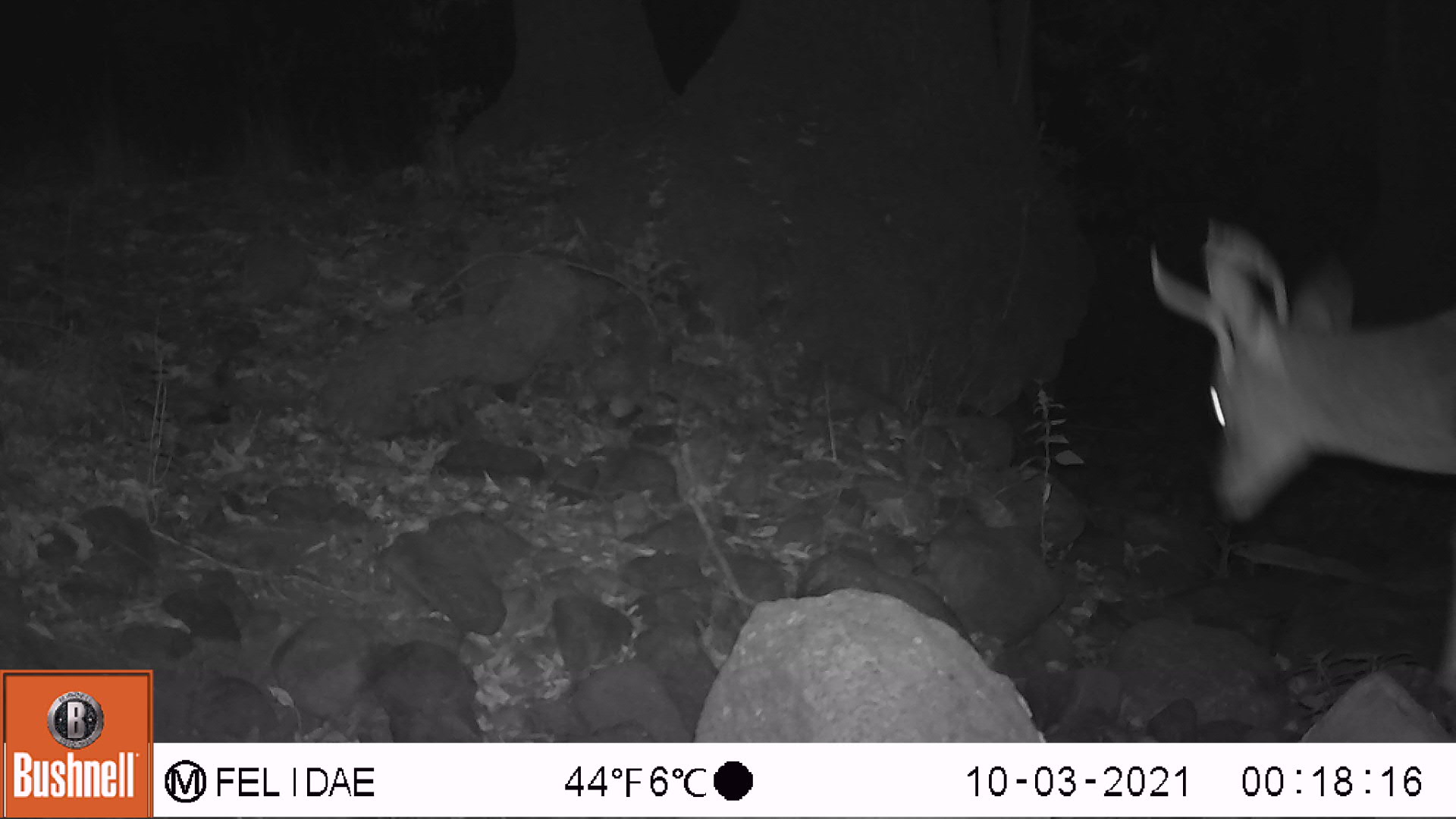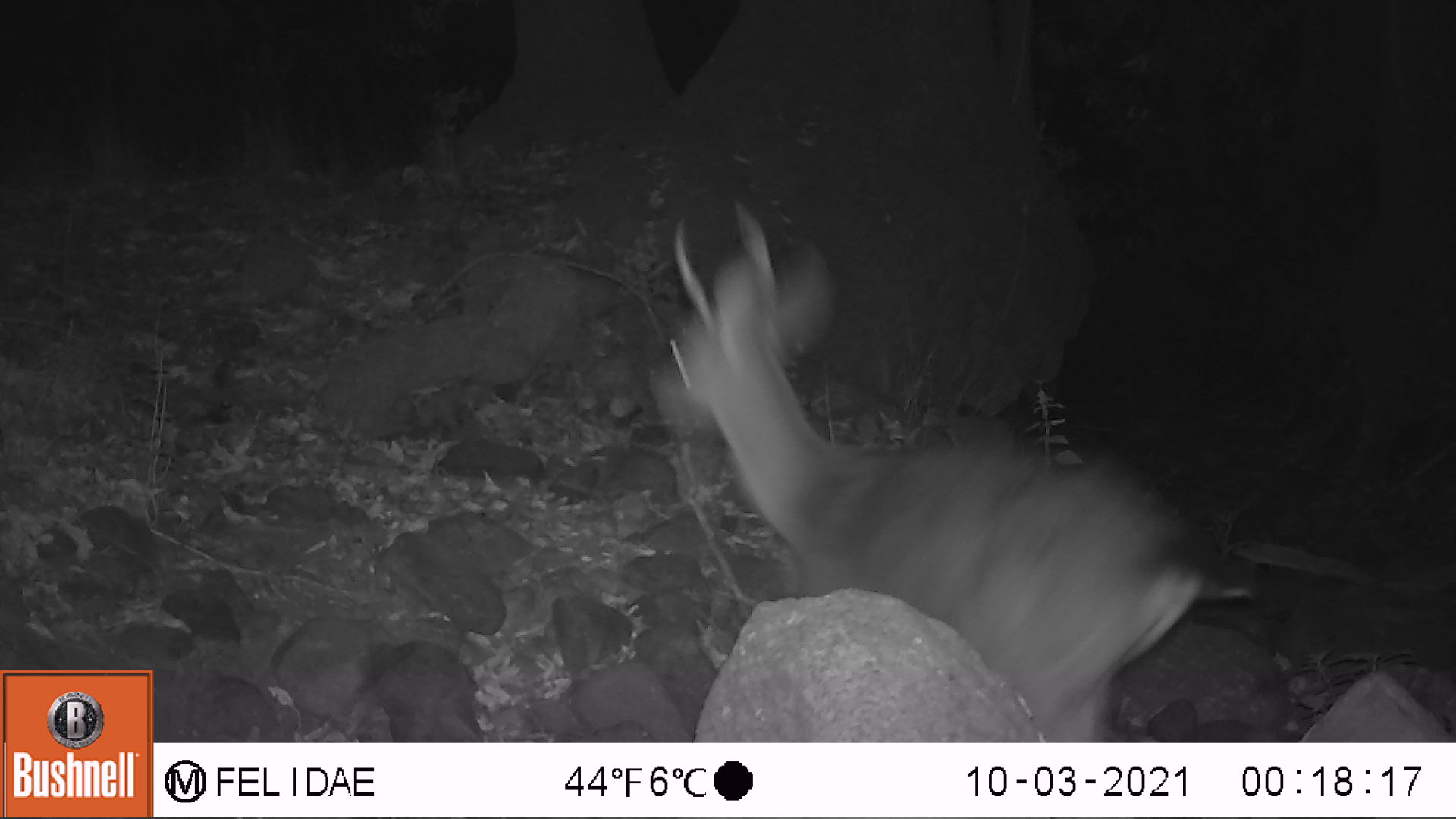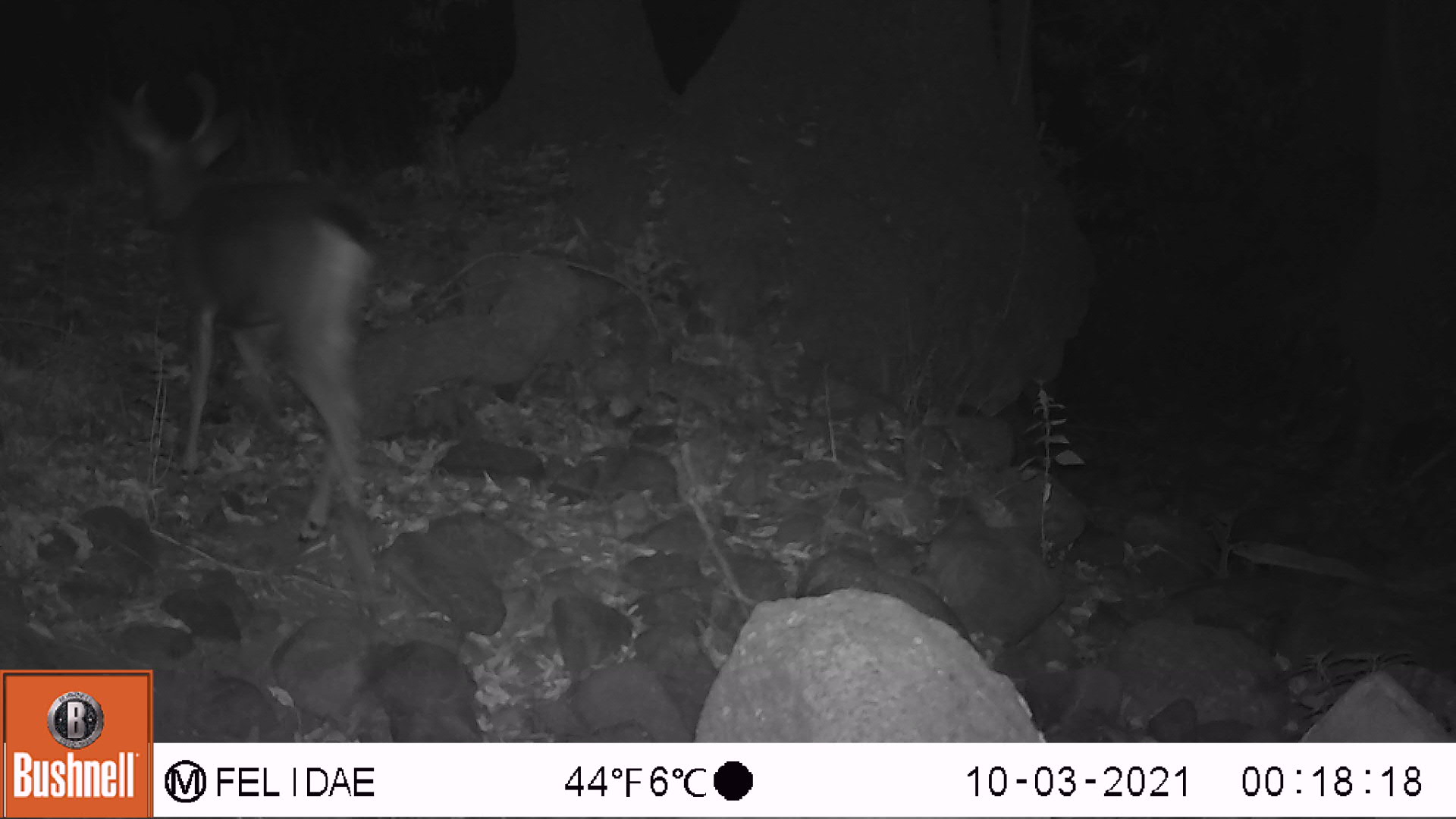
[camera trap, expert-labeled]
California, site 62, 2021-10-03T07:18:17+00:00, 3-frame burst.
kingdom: Animalia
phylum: Chordata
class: Mammalia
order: Artiodactyla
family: Cervidae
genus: Odocoileus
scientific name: Odocoileus hemionus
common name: mule deer